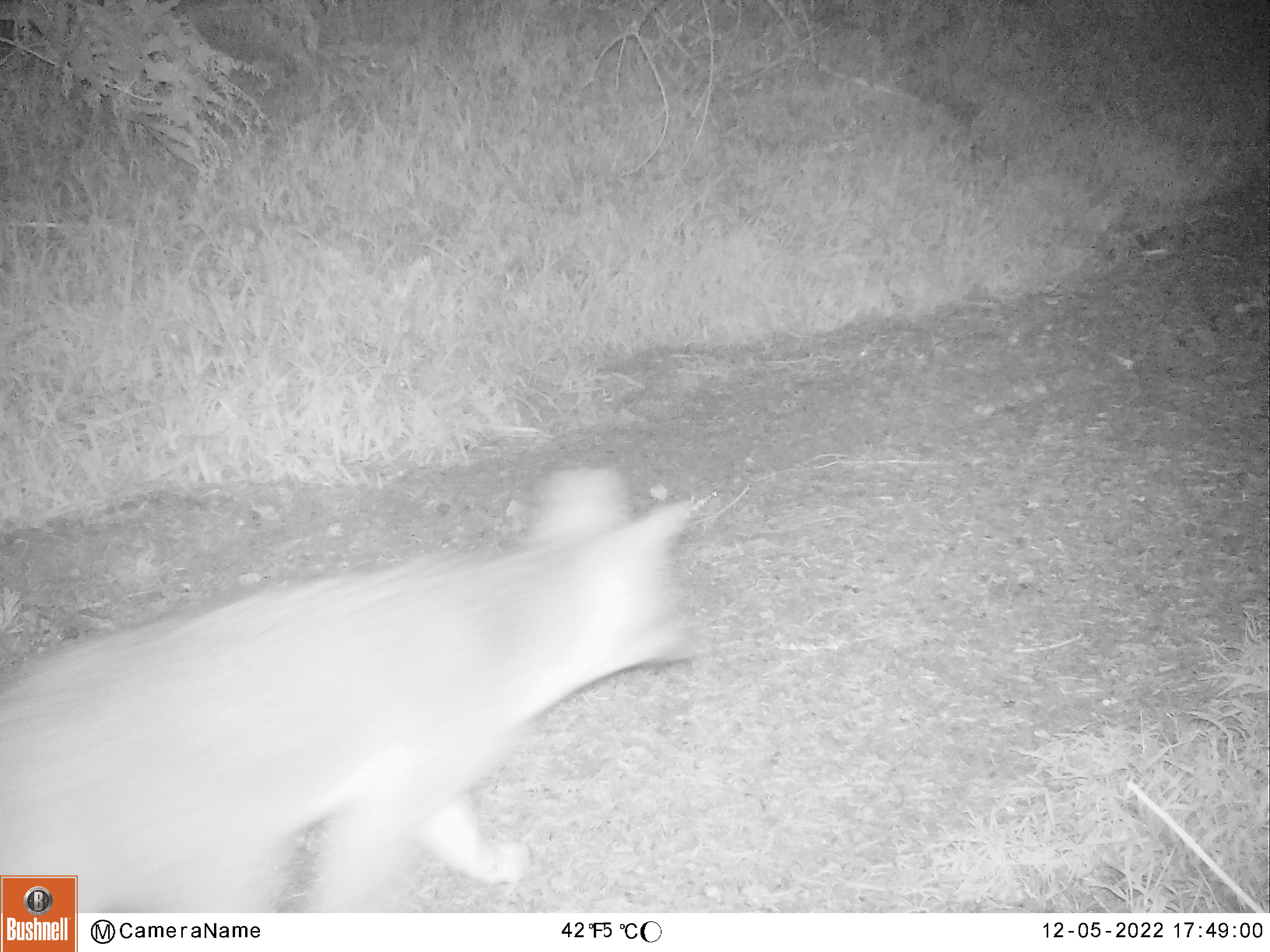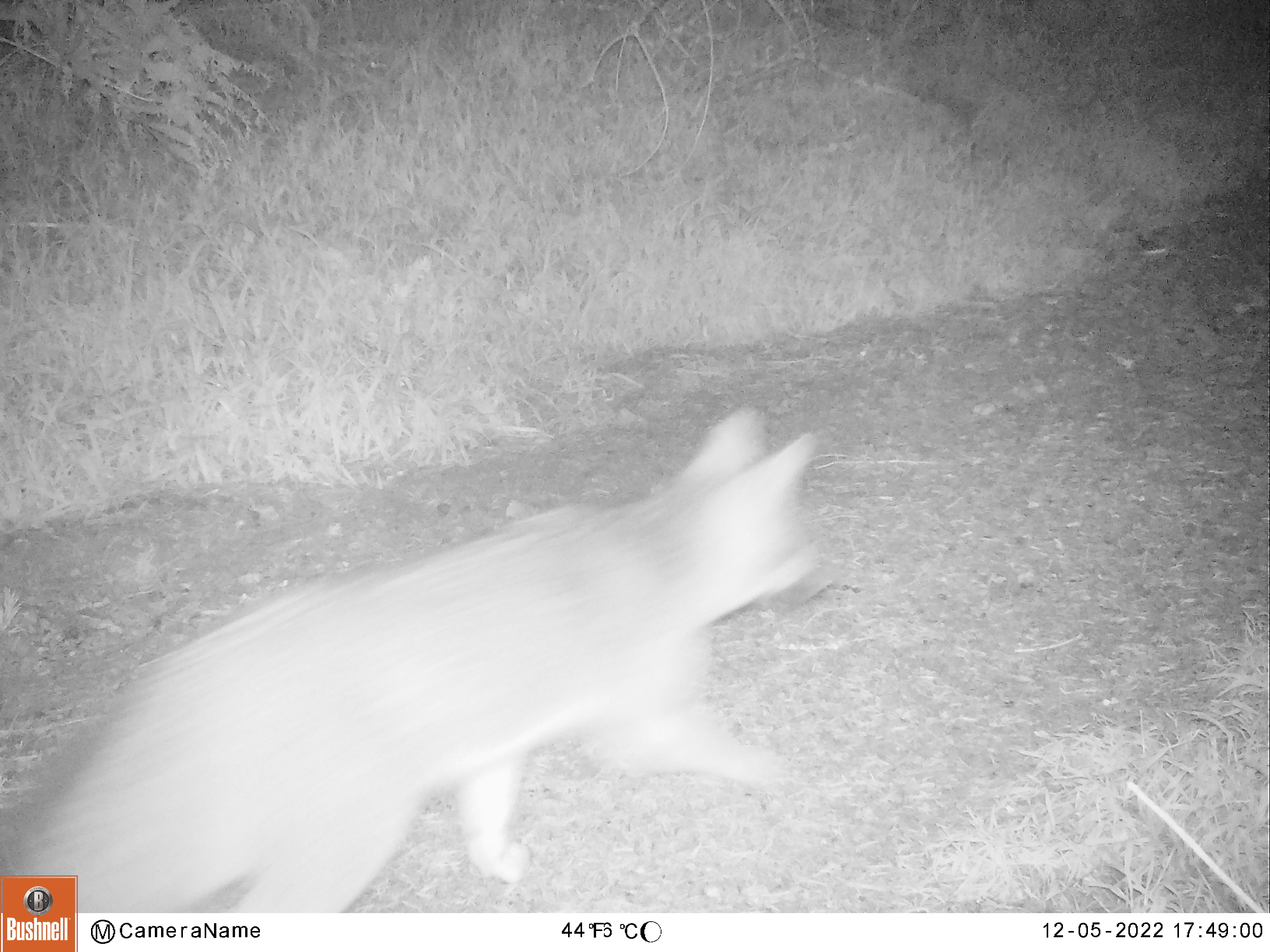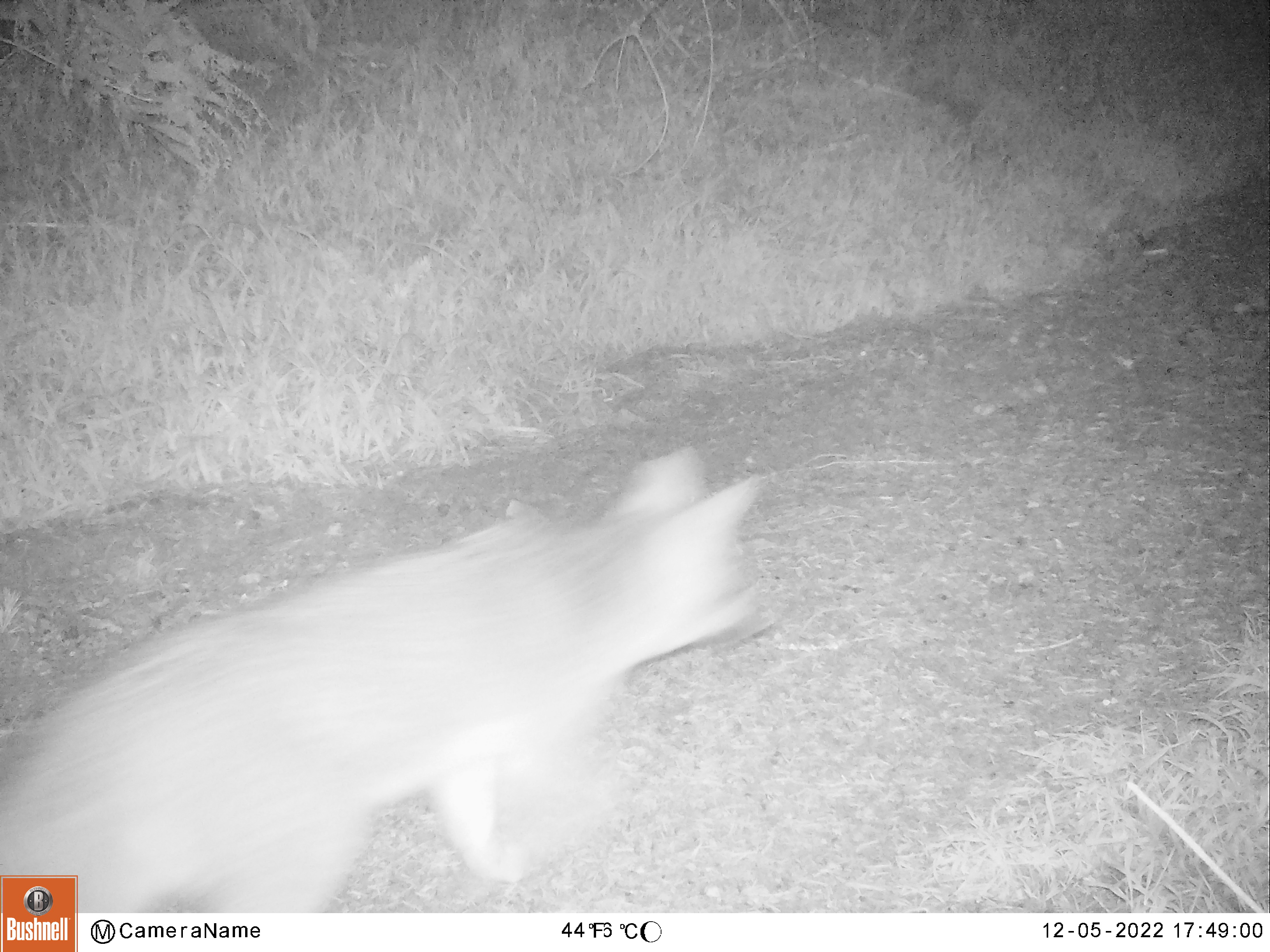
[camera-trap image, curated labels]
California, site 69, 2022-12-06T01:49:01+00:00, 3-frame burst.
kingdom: Animalia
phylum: Chordata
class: Mammalia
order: Carnivora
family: Canidae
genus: Urocyon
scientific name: Urocyon cinereoargenteus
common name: gray fox